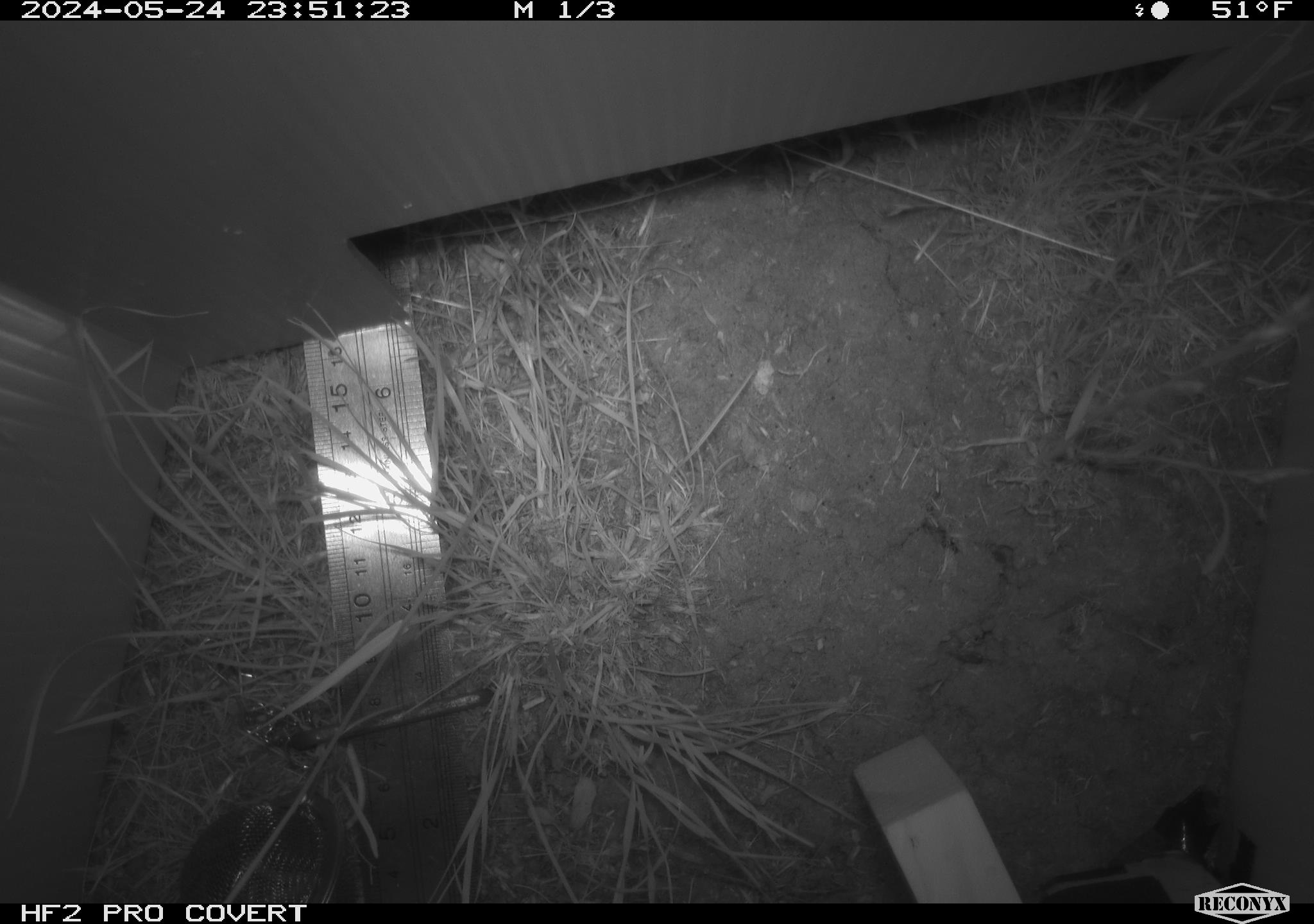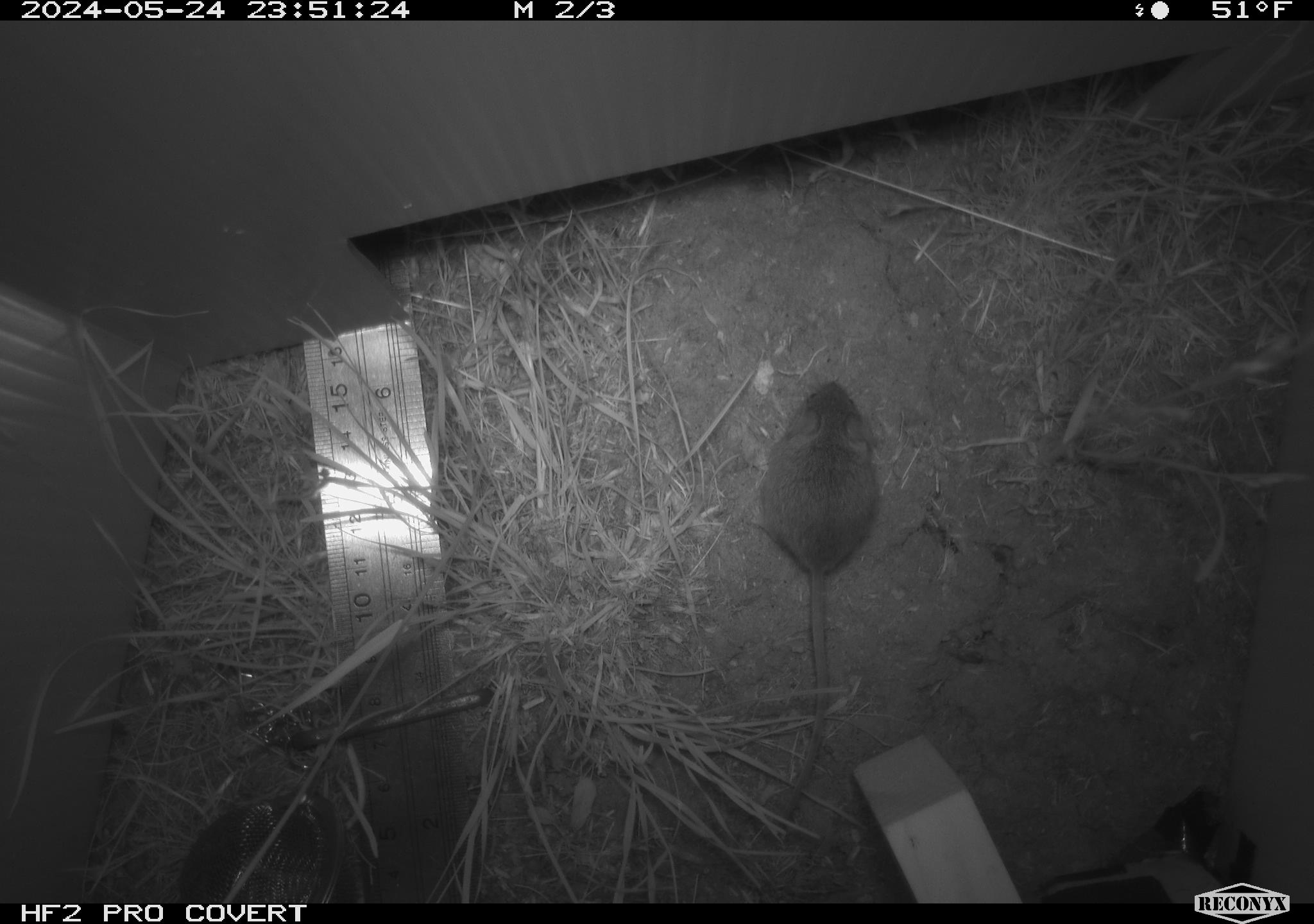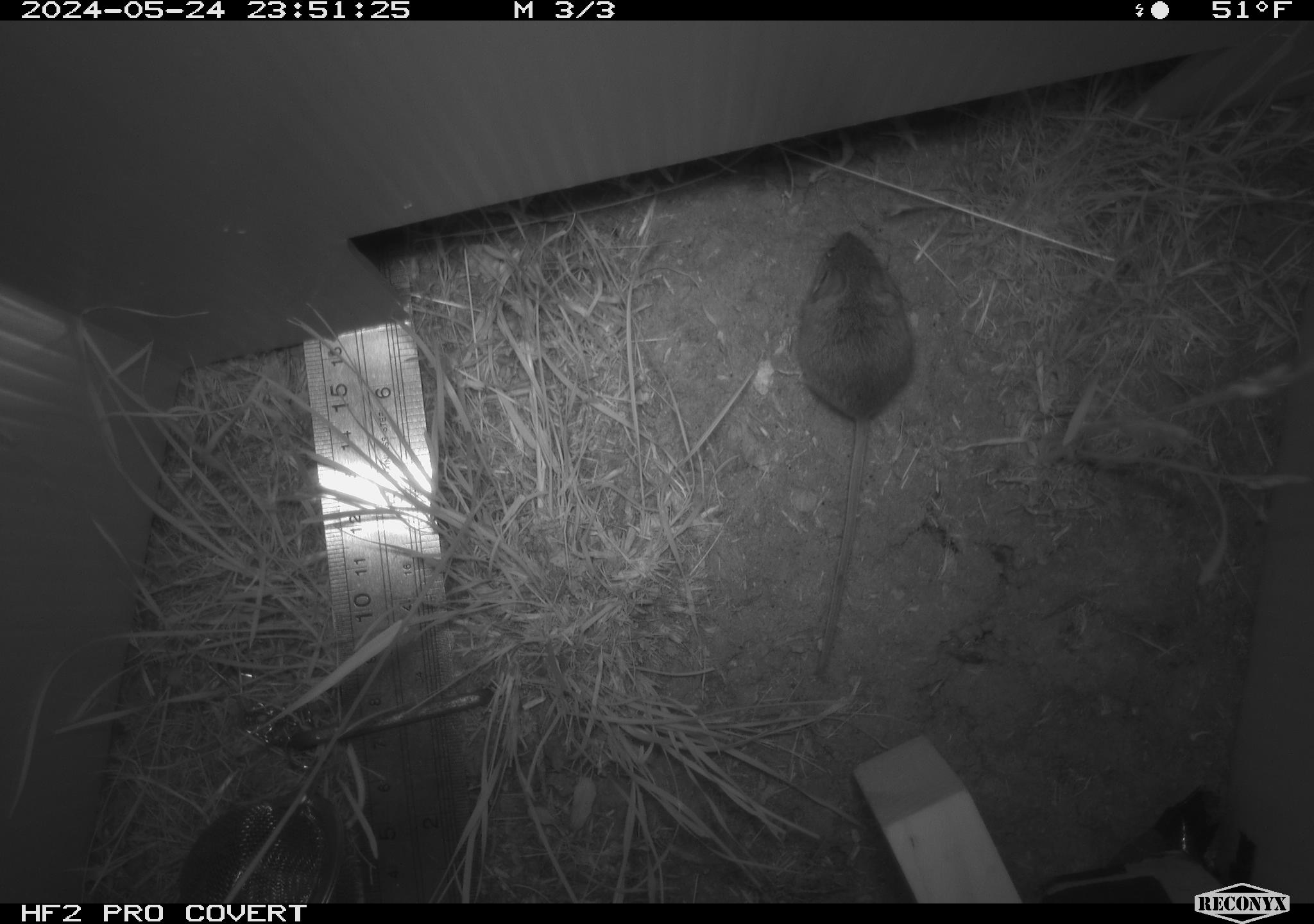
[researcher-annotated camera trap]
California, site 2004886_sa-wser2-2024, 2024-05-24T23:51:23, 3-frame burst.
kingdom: Animalia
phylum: Chordata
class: Mammalia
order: Rodentia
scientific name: Rodentia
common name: mouse species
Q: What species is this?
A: Mouse species (Rodentia).